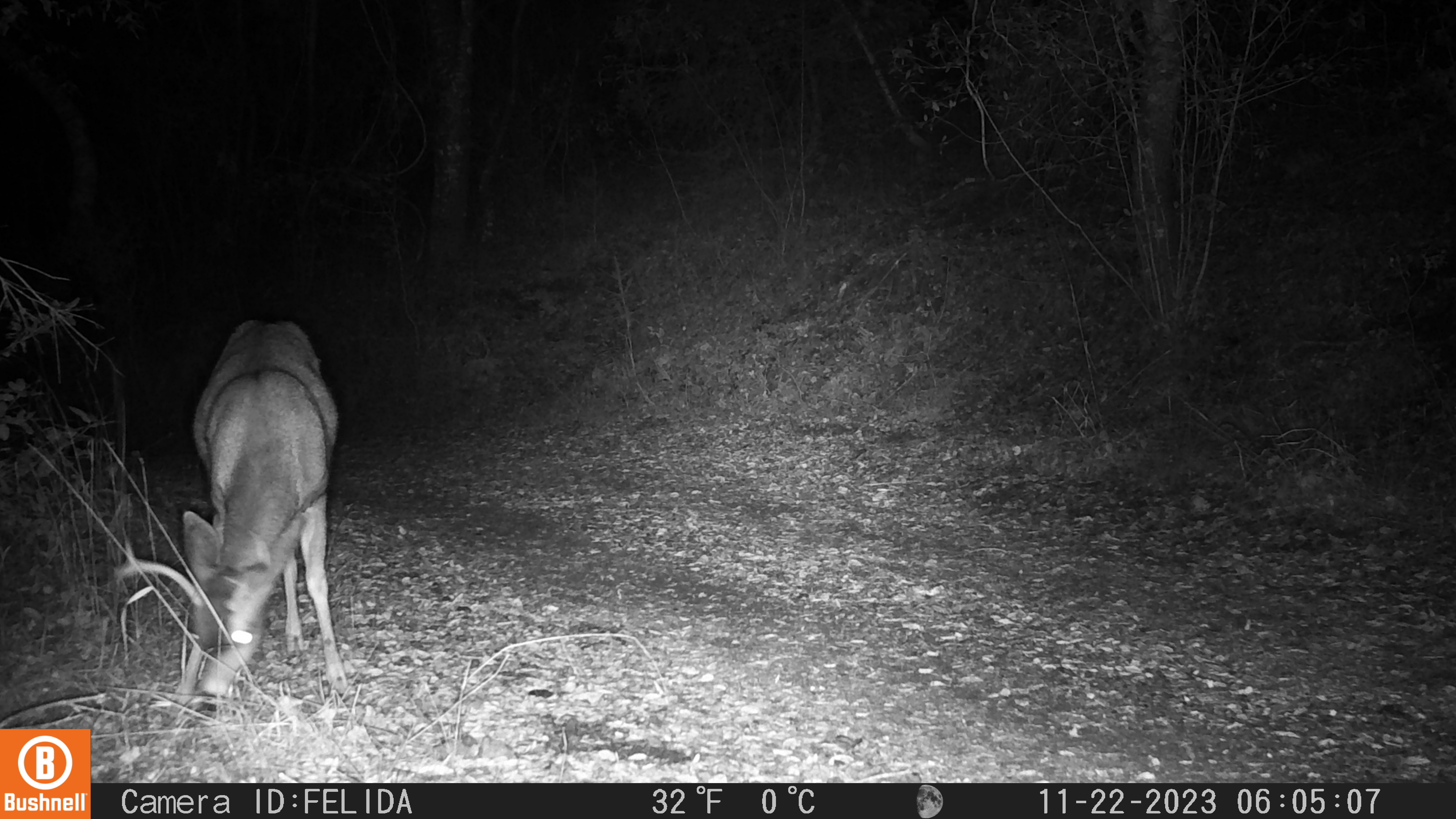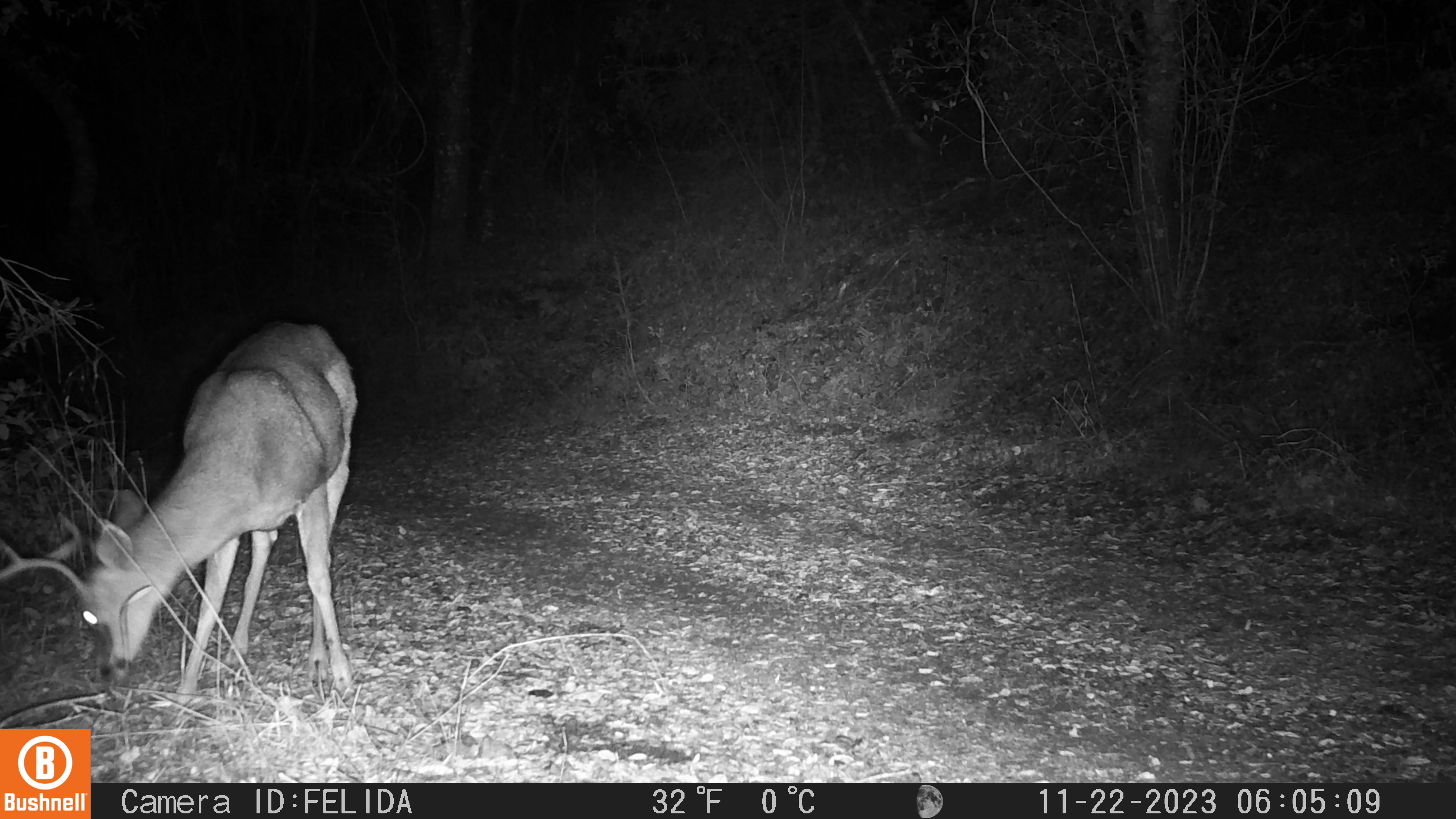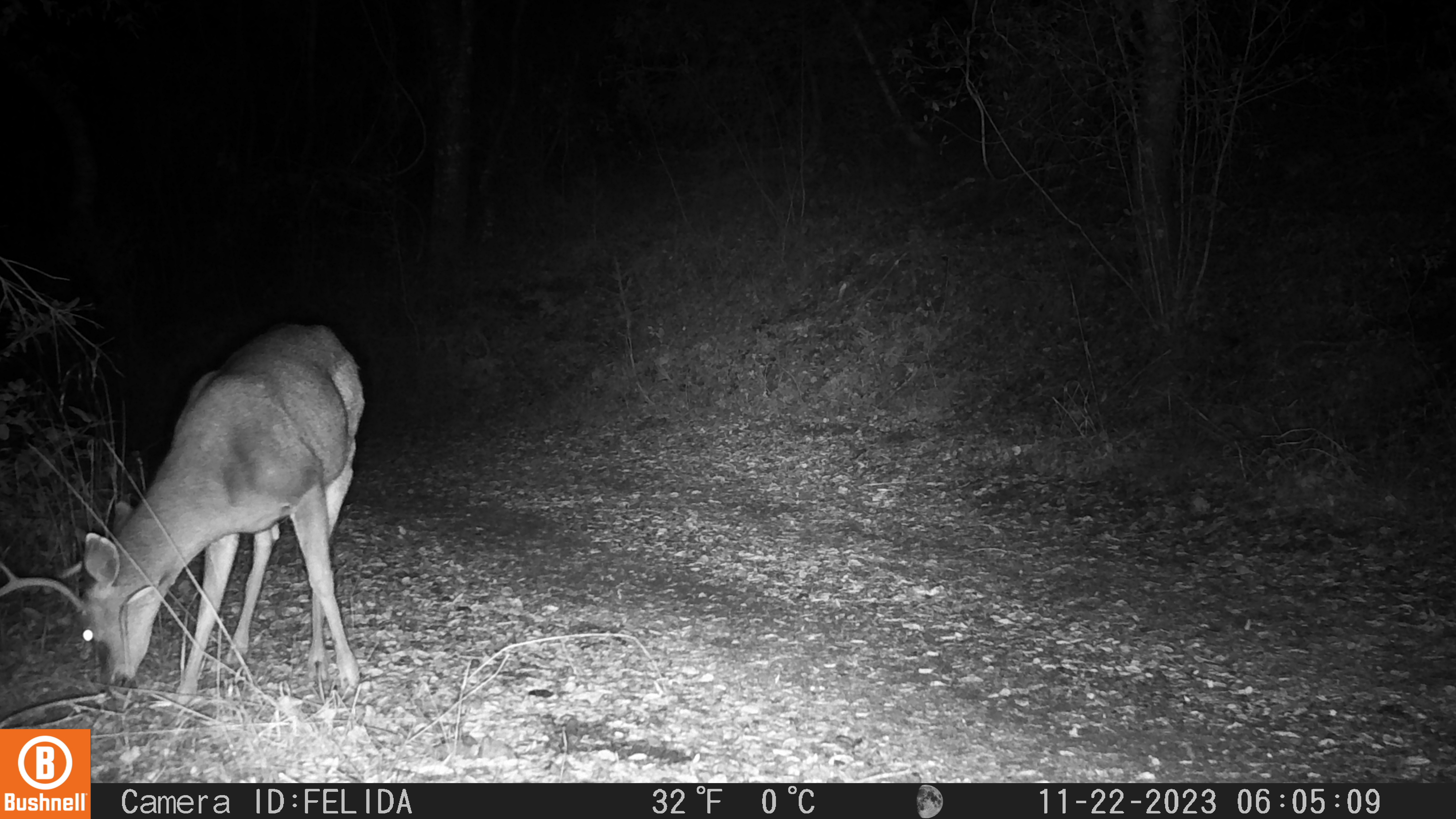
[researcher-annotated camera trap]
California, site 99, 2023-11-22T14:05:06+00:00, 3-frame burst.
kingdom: Animalia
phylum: Chordata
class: Mammalia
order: Artiodactyla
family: Cervidae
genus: Odocoileus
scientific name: Odocoileus hemionus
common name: mule deer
Mule deer (Odocoileus hemionus).